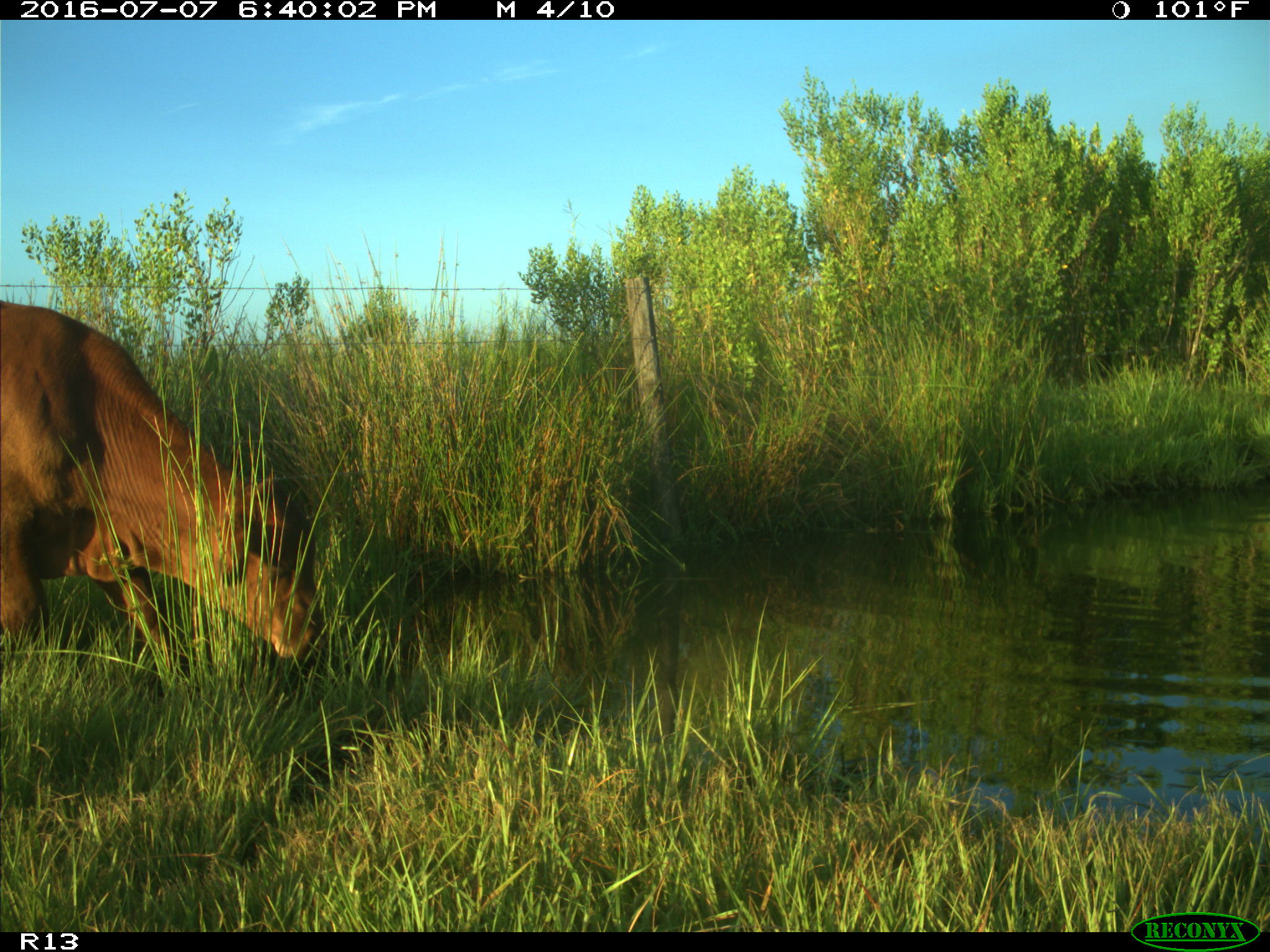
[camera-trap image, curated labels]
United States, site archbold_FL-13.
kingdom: Animalia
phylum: Chordata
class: Mammalia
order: Artiodactyla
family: Bovidae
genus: Bos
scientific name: Bos taurus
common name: domestic cow